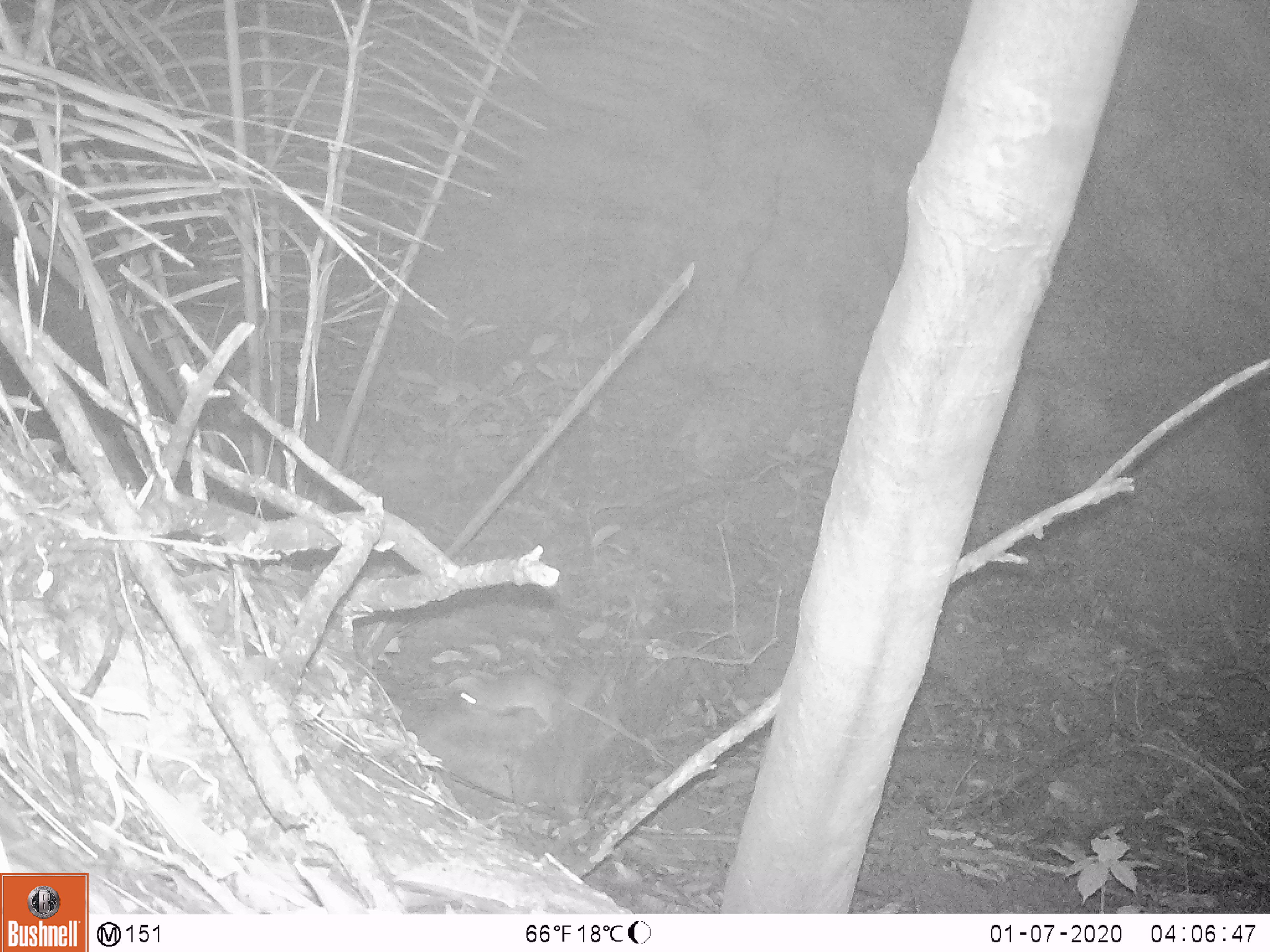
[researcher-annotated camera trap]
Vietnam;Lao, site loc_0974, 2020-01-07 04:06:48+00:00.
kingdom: Animalia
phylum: Chordata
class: Mammalia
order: Rodentia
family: Muridae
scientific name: Muridae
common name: old-world mice and rats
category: unidentified murid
Unidentified murid (old-world mice and rats) (Muridae). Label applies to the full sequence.